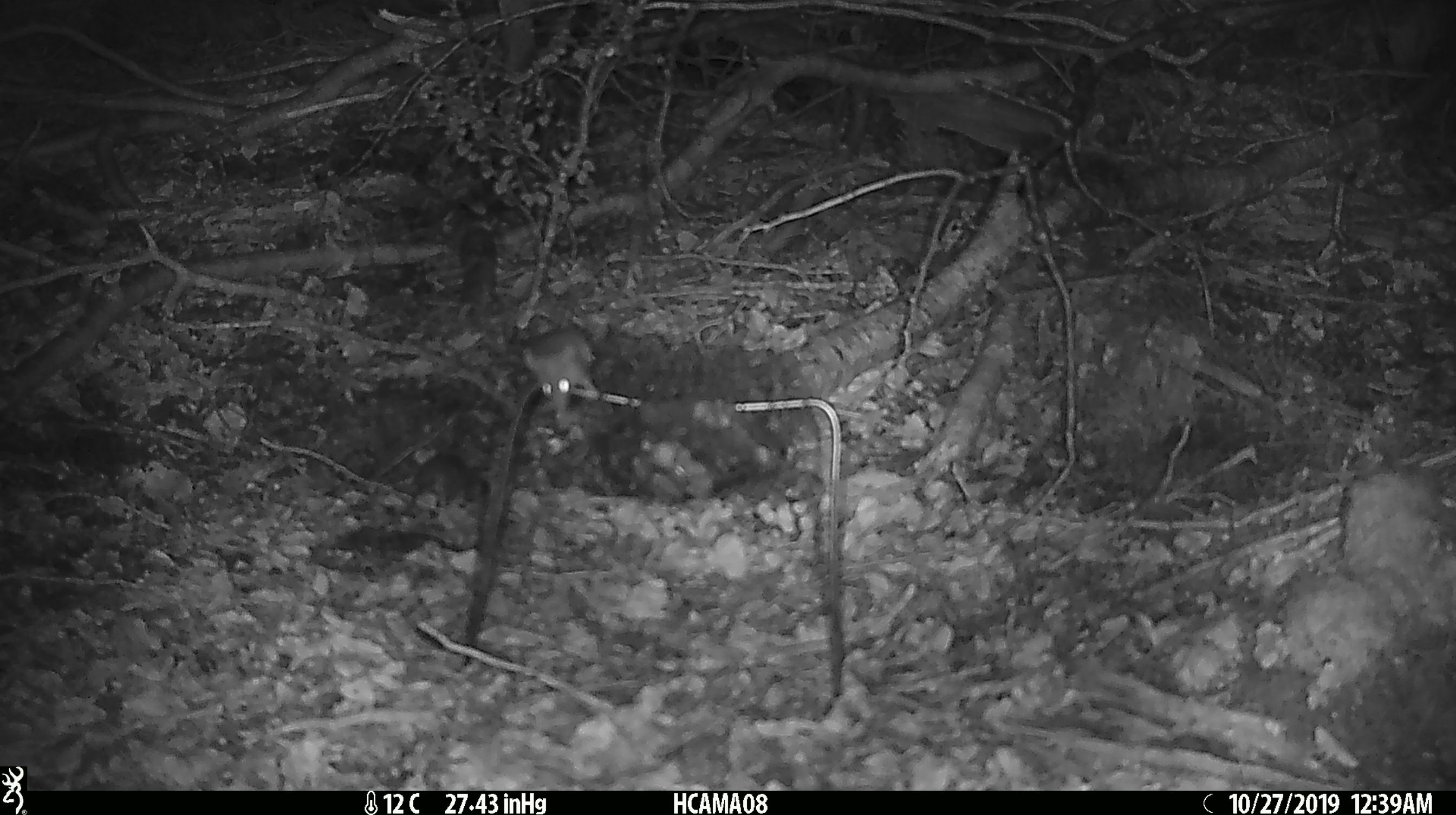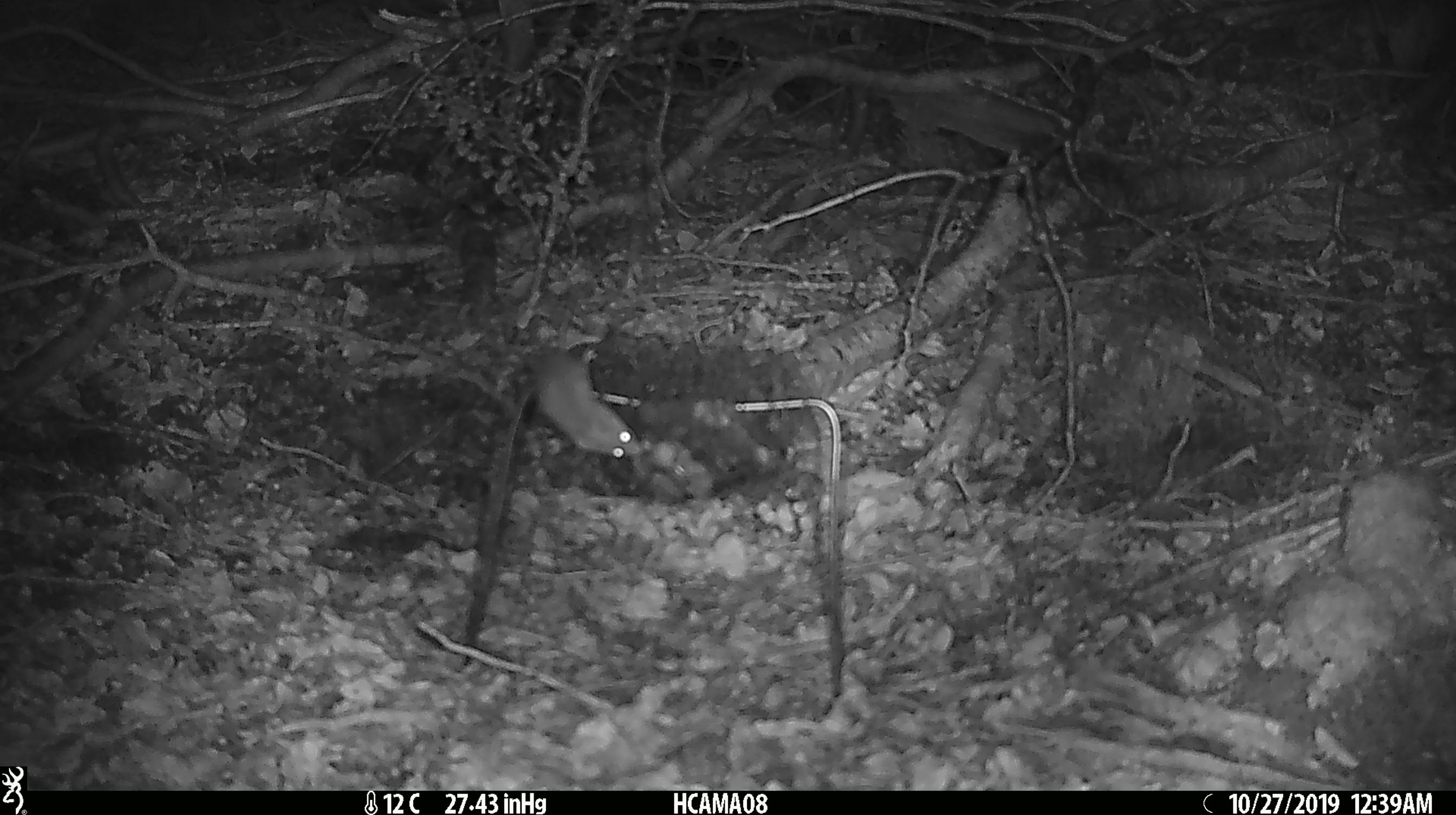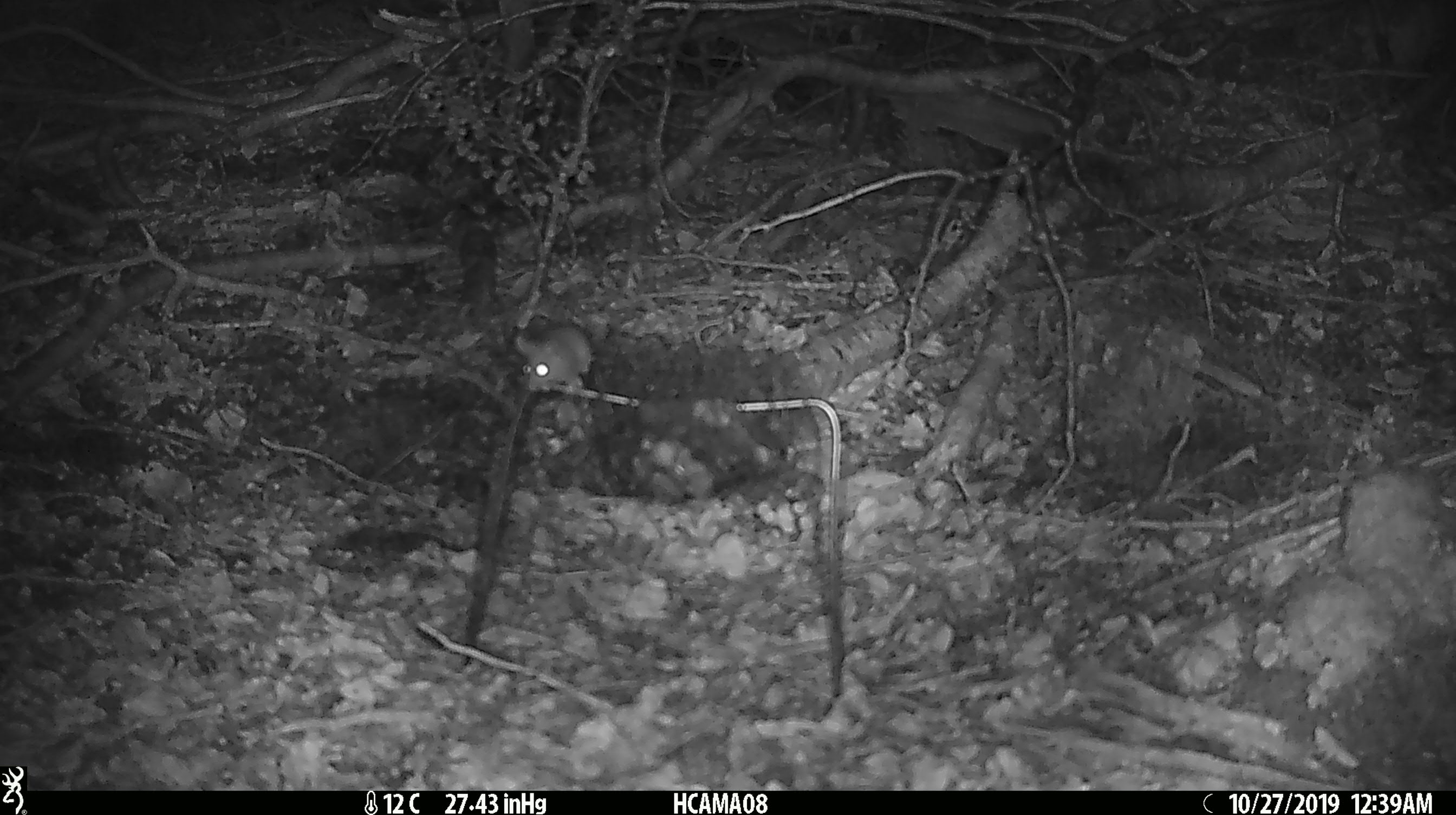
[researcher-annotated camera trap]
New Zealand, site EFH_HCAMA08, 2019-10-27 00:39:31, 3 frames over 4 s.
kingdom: Animalia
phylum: Chordata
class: Mammalia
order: Rodentia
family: Muridae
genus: Mus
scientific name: Mus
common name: mouse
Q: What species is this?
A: Mouse (Mus).